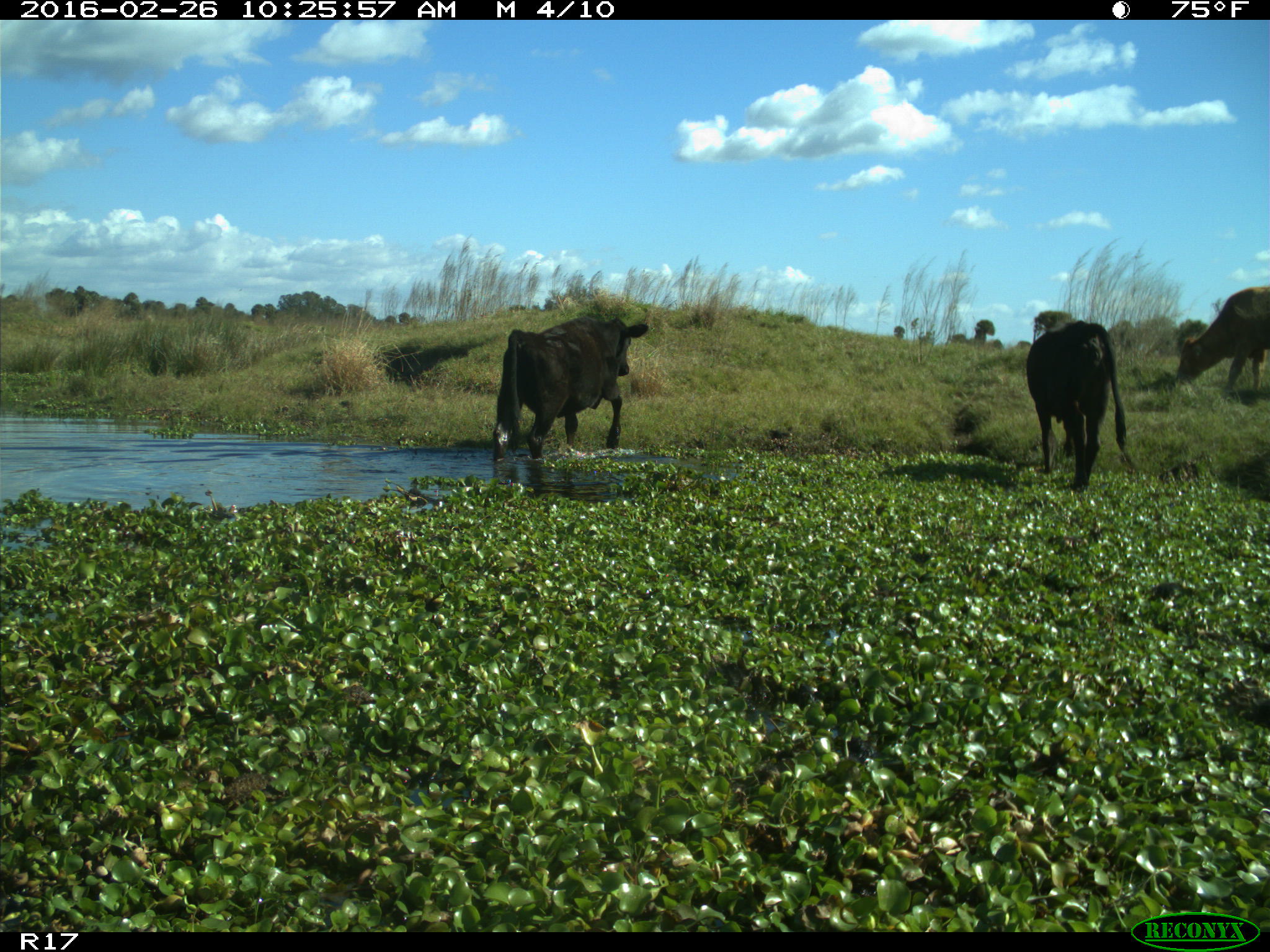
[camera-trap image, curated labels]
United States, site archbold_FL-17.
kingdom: Animalia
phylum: Chordata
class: Mammalia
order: Artiodactyla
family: Bovidae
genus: Bos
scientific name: Bos taurus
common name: domestic cow